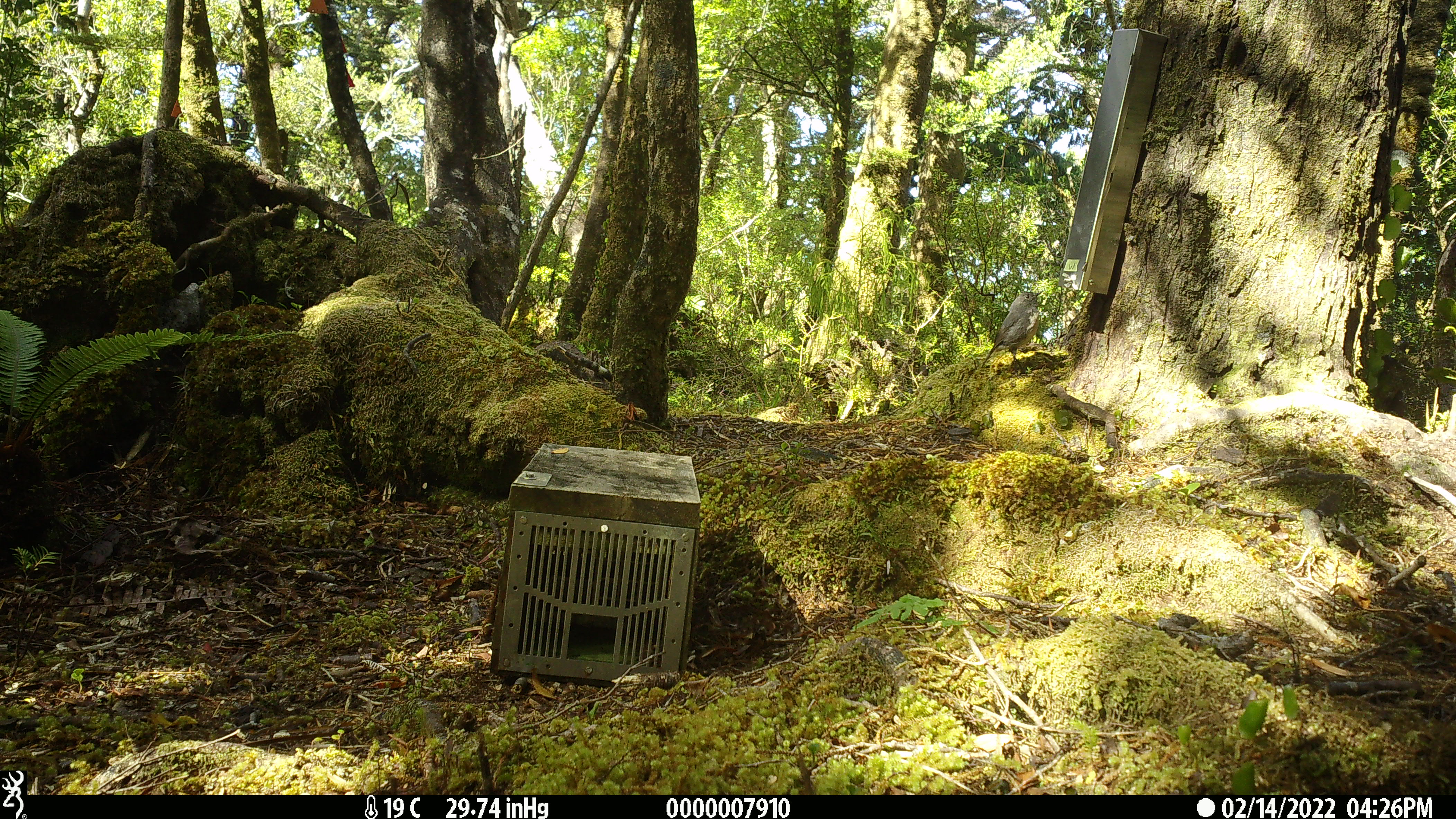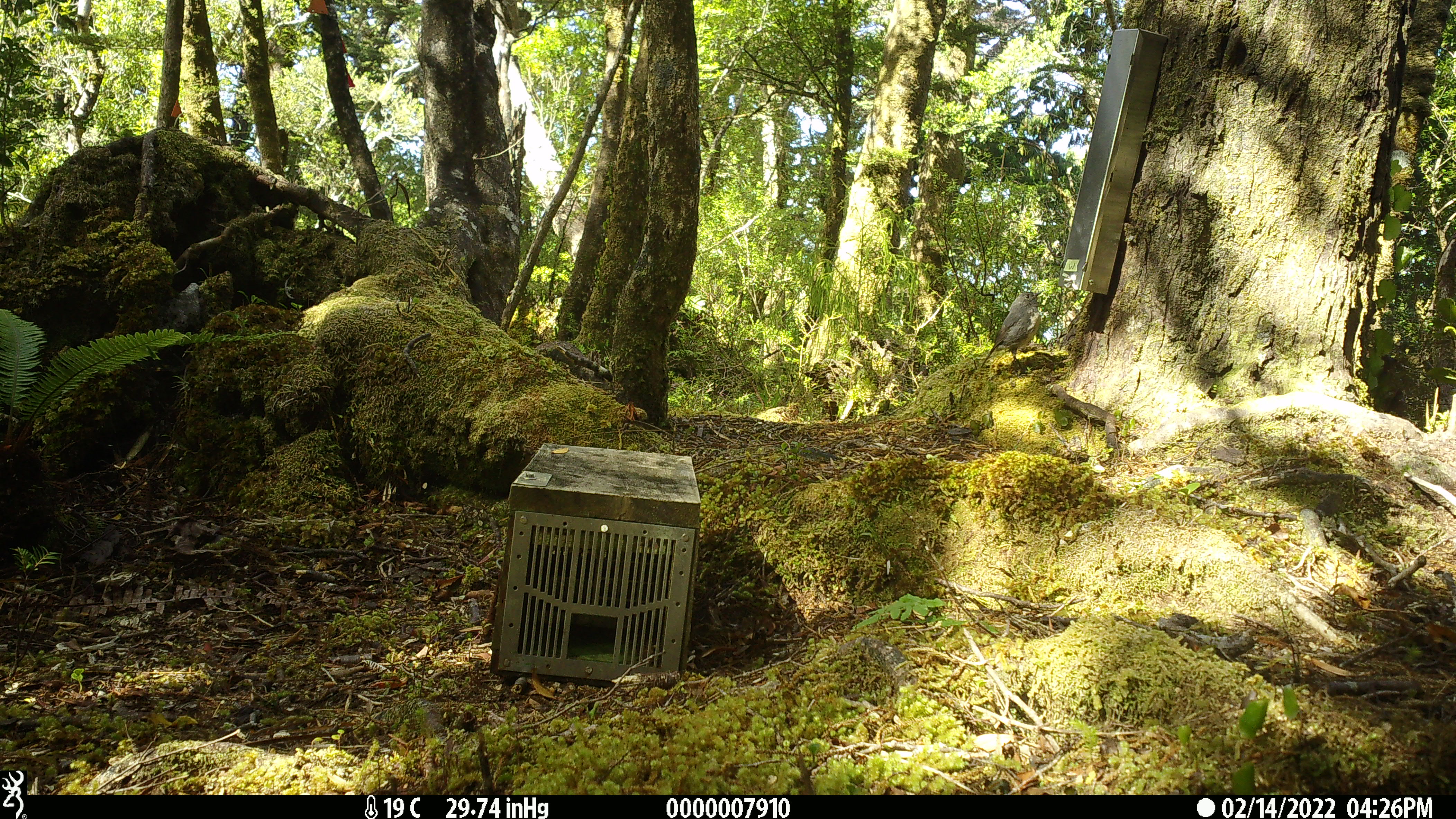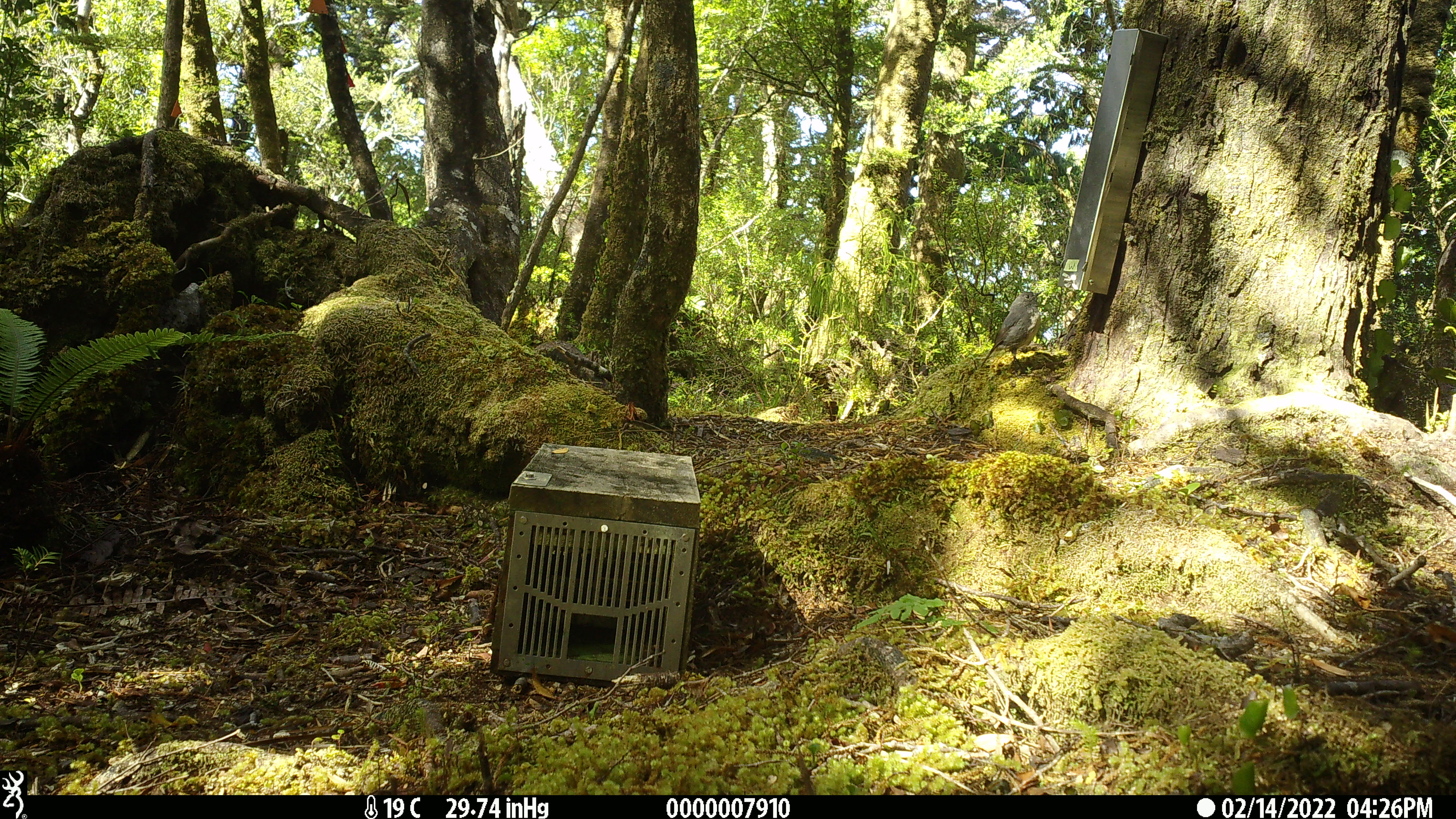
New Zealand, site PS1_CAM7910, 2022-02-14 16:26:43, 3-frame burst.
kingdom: Animalia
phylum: Chordata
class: Aves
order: Passeriformes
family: Petroicidae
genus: Petroica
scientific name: Petroica australis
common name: new zealand robin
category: robin